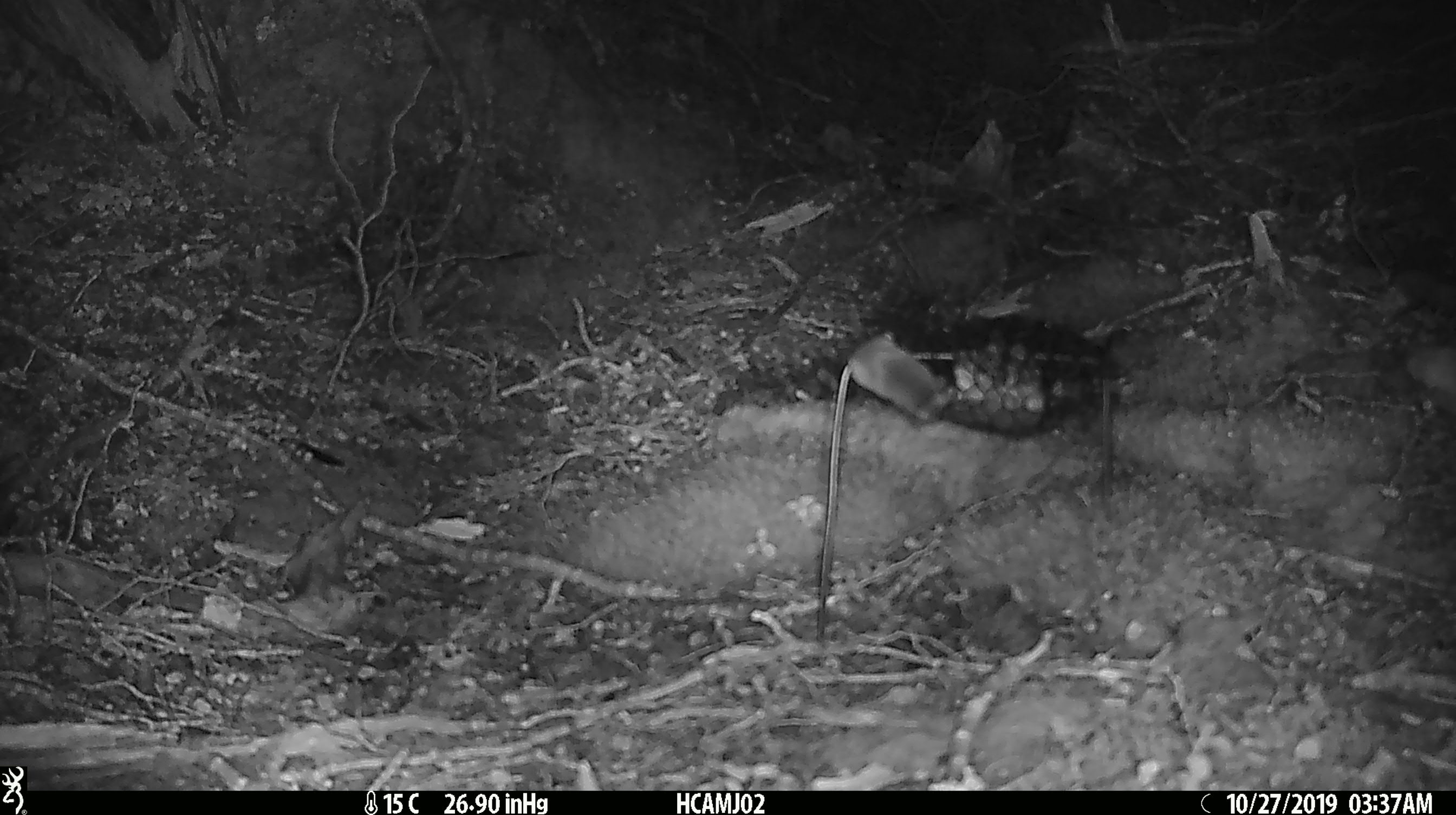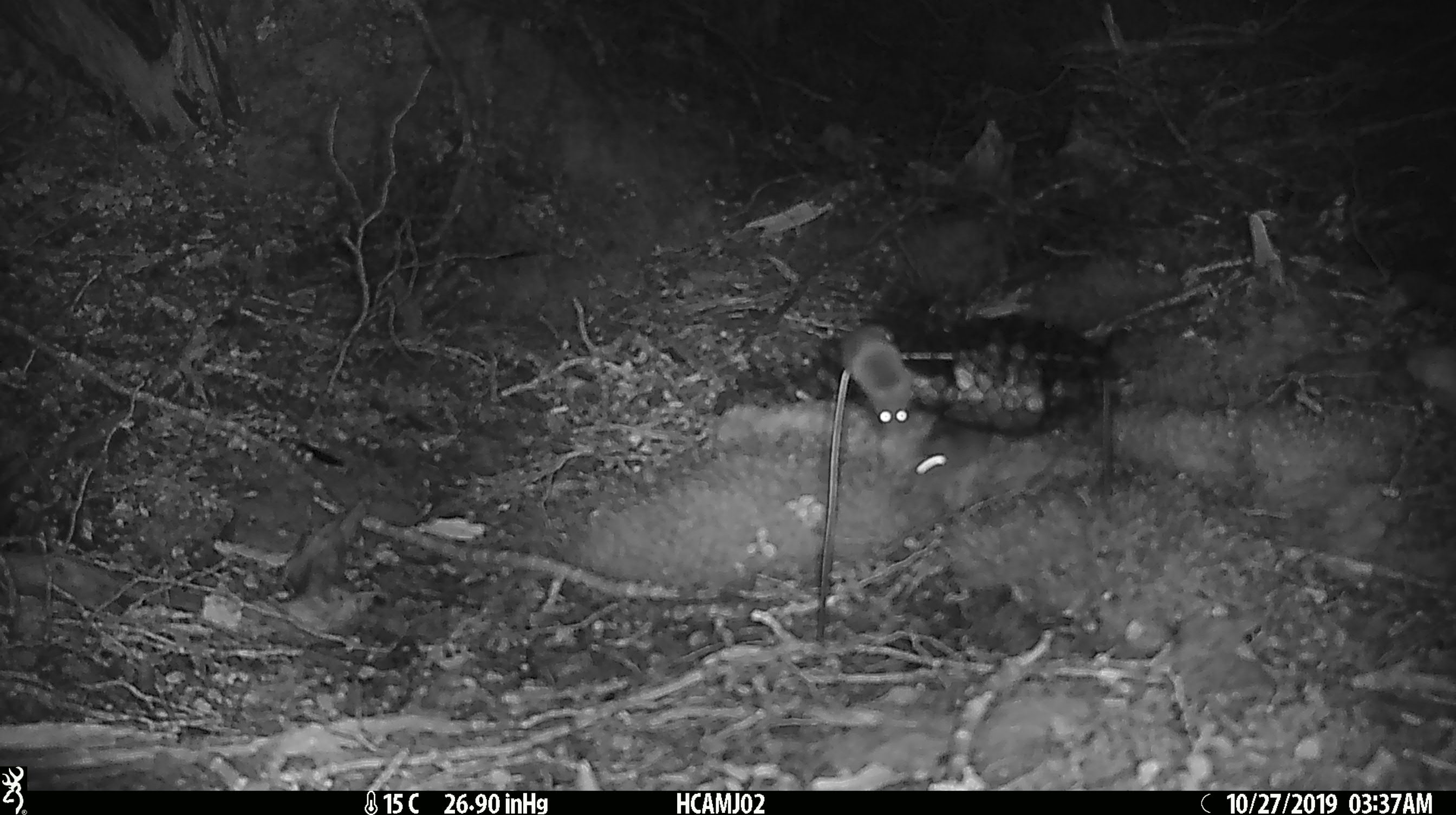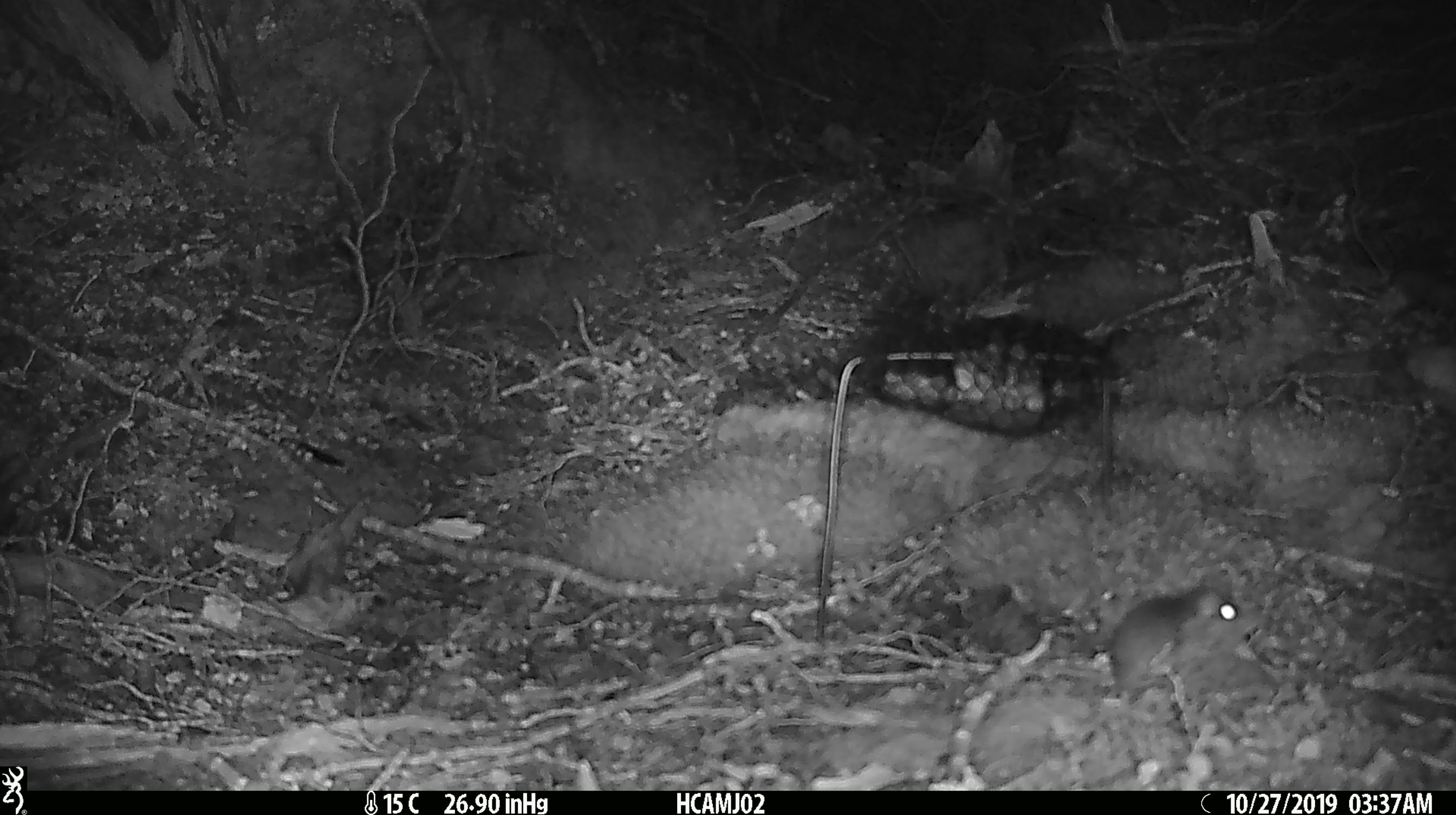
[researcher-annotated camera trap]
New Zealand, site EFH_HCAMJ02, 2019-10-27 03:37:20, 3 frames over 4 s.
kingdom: Animalia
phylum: Chordata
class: Mammalia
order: Rodentia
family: Muridae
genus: Mus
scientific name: Mus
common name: mouse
Mouse (Mus).